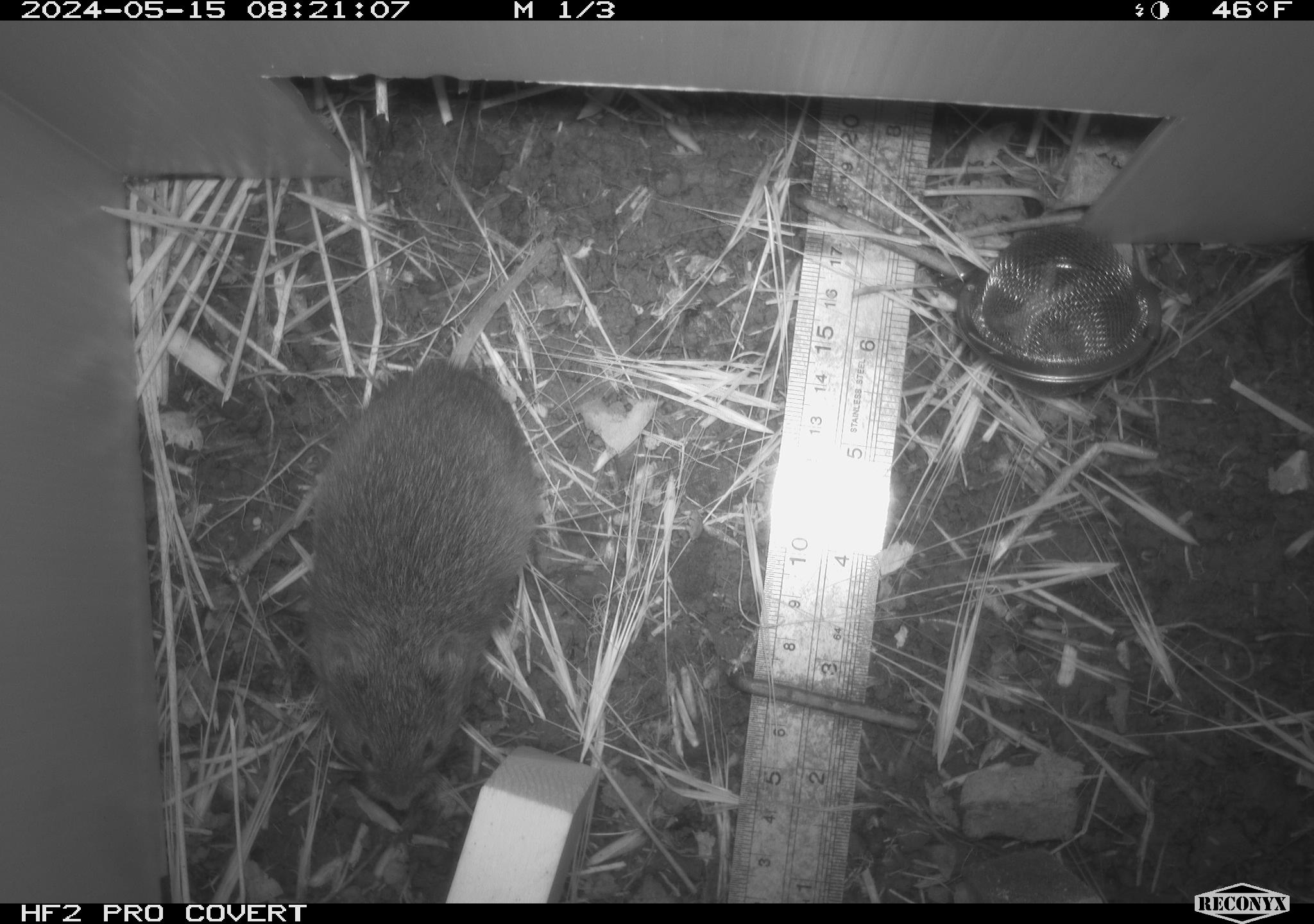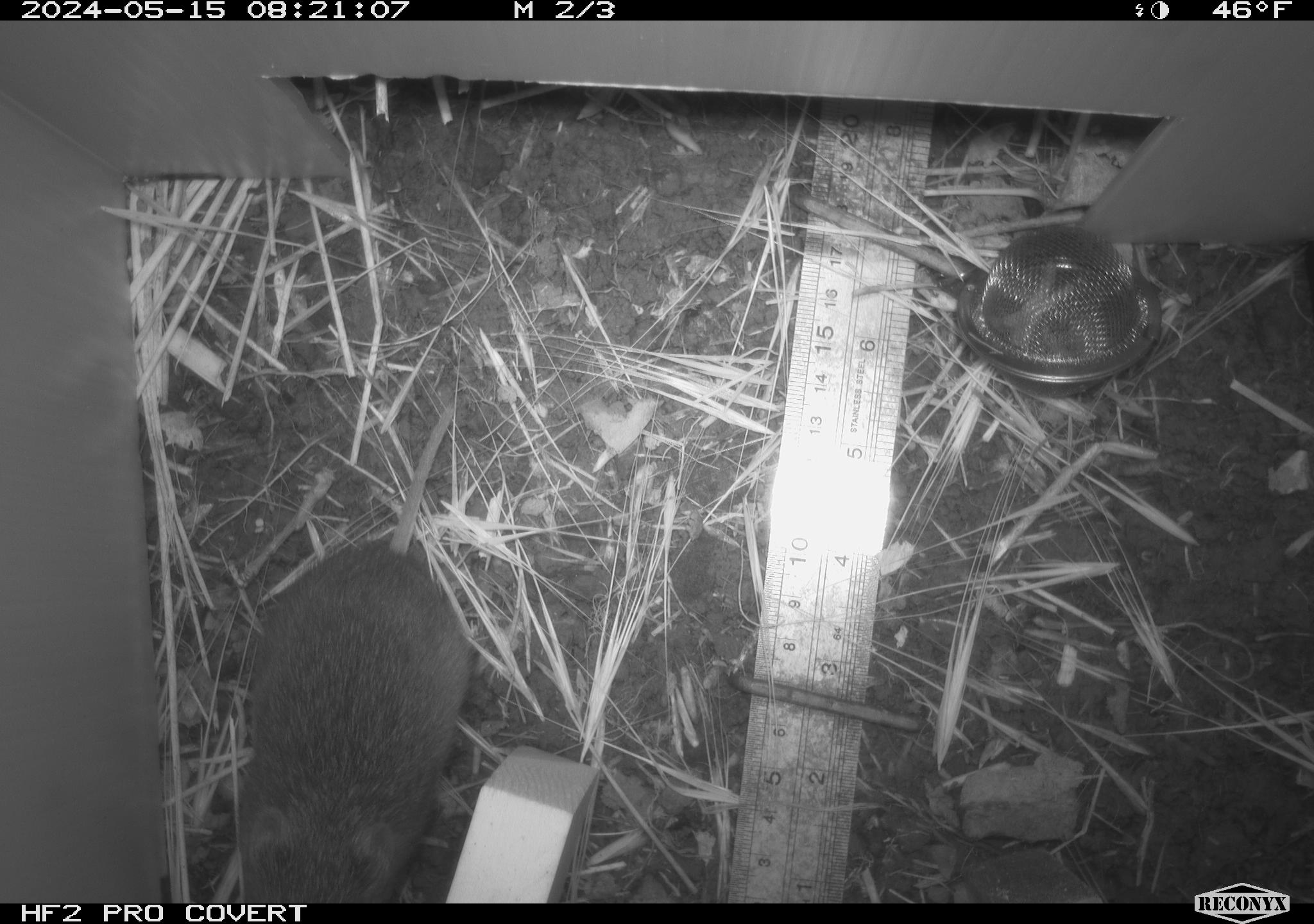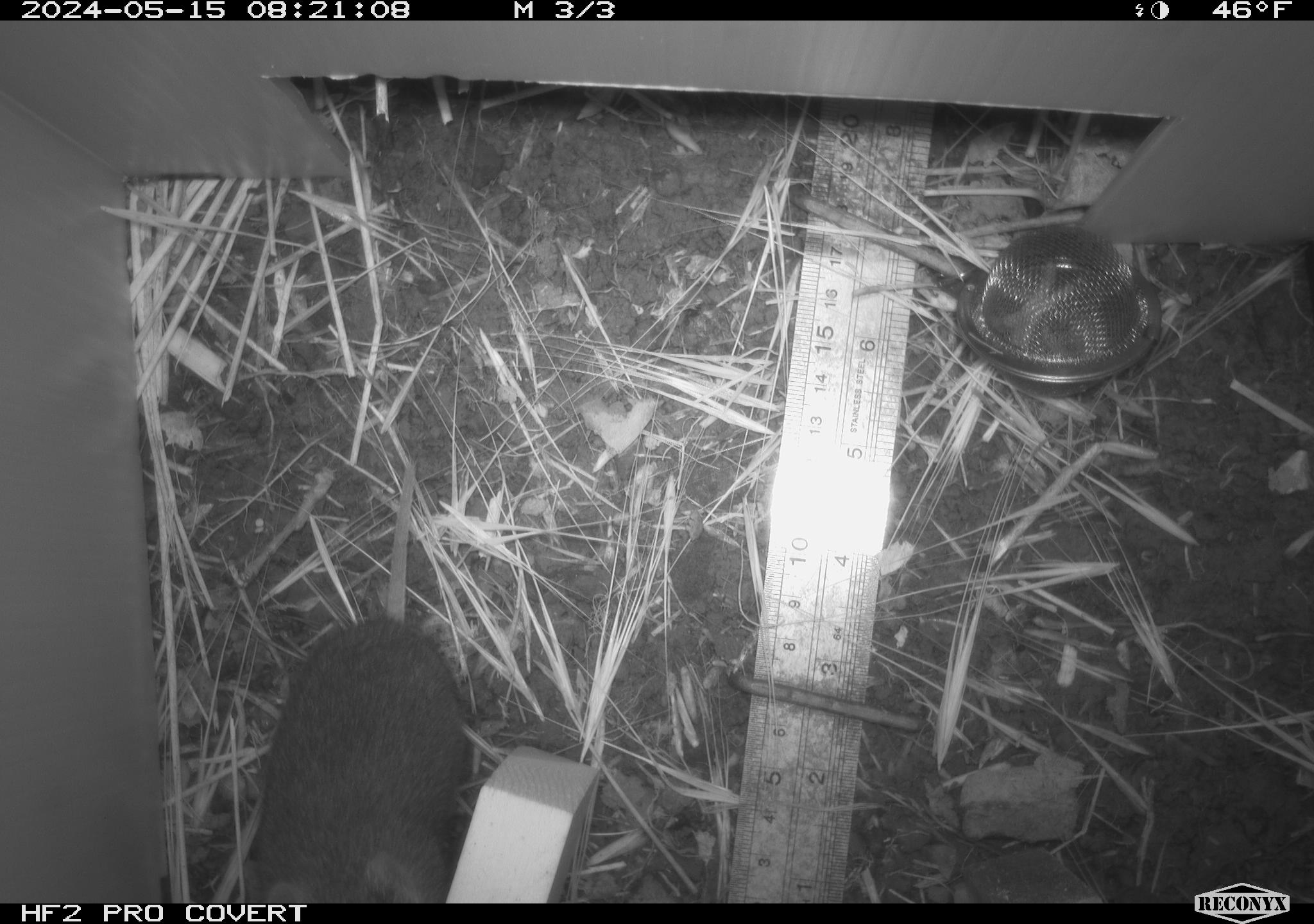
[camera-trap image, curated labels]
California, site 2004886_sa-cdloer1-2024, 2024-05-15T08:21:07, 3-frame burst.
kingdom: Animalia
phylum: Chordata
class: Mammalia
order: Rodentia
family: Cricetidae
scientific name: Arvicolinae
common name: voles, lemmings, and muskrats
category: arvicolinae subfamily